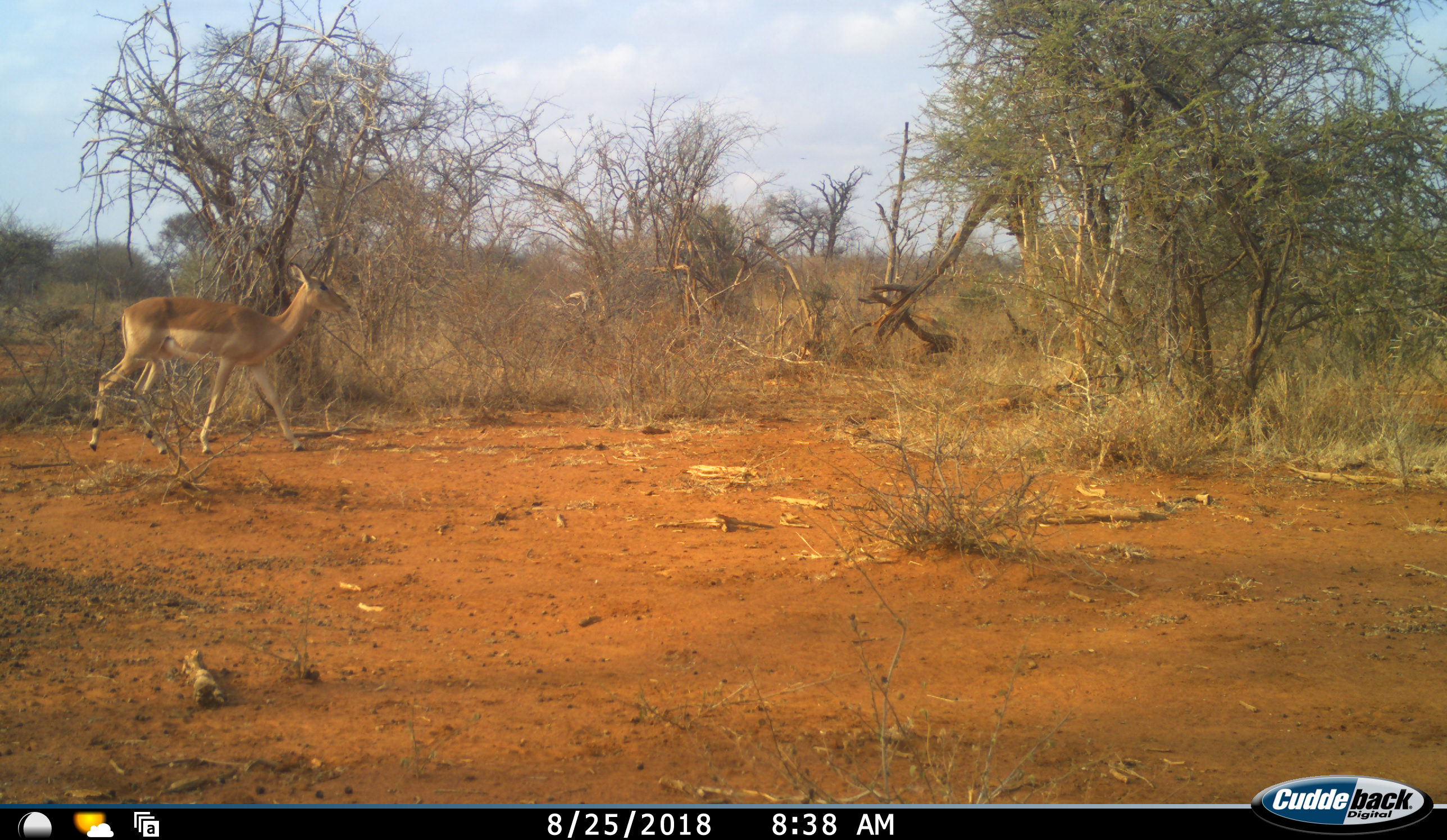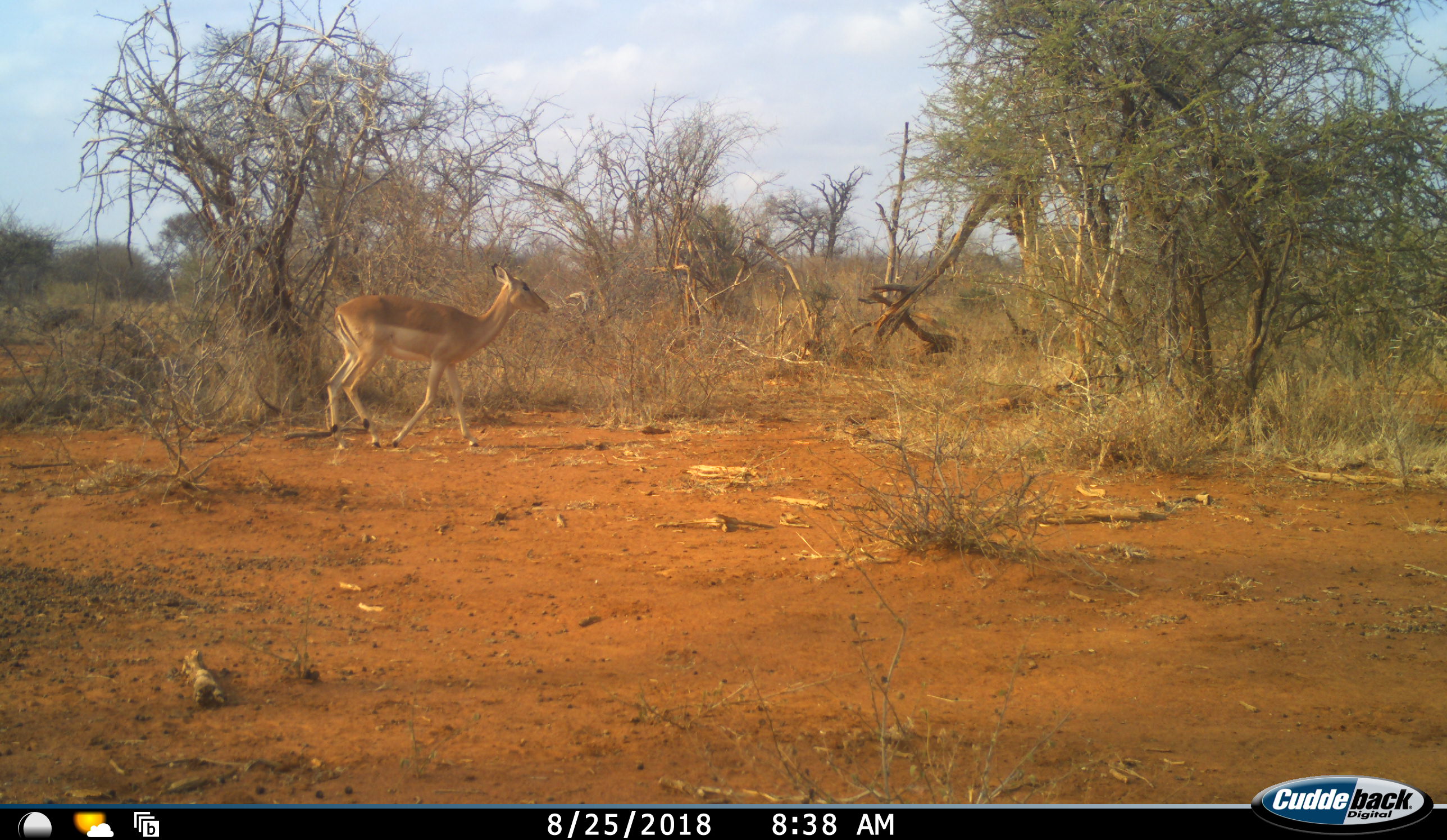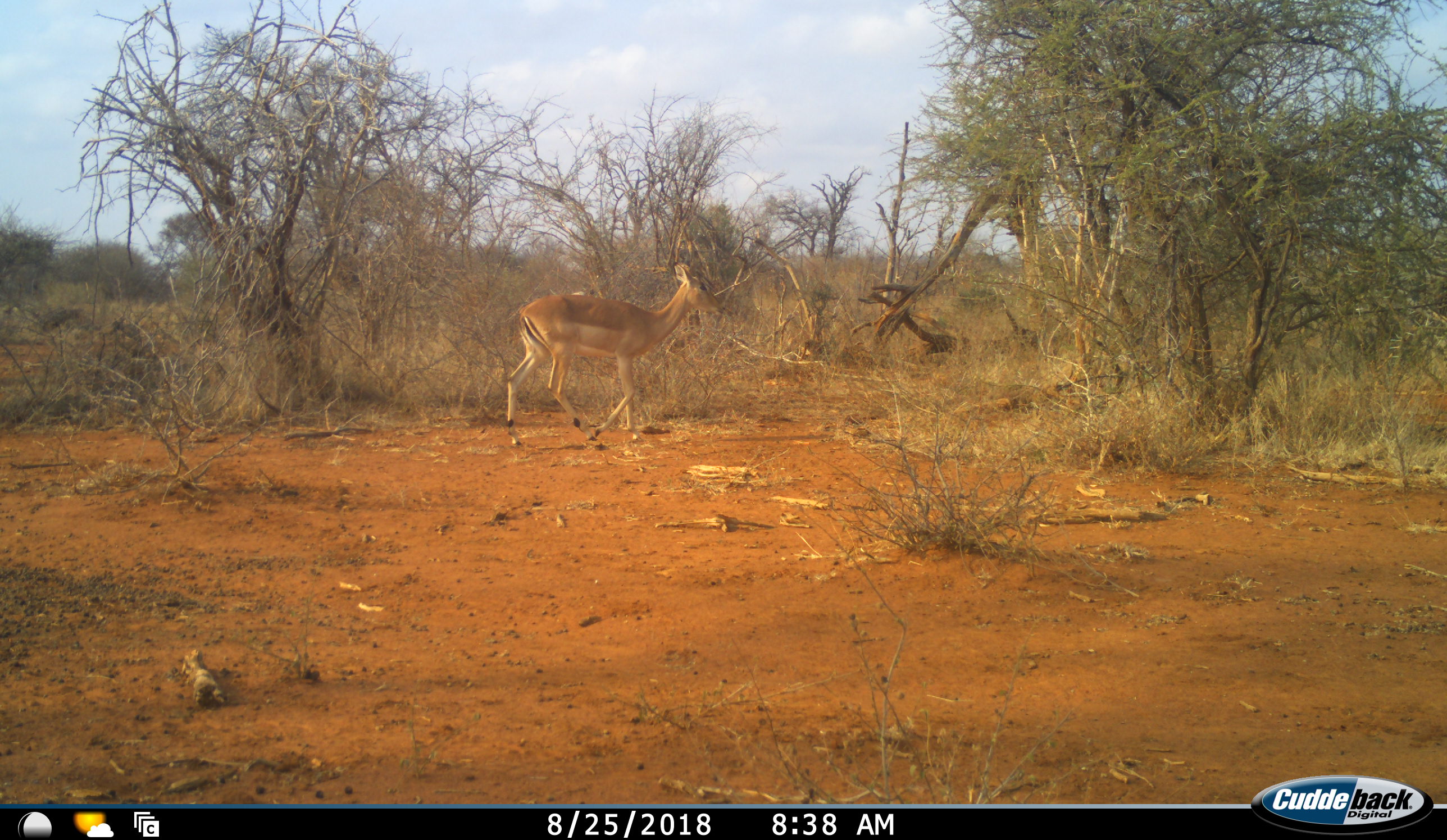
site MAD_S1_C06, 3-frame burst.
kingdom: Animalia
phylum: Chordata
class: Mammalia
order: Artiodactyla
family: Bovidae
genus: Aepyceros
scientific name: Aepyceros melampus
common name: impala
Impala (Aepyceros melampus), count 1. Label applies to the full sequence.